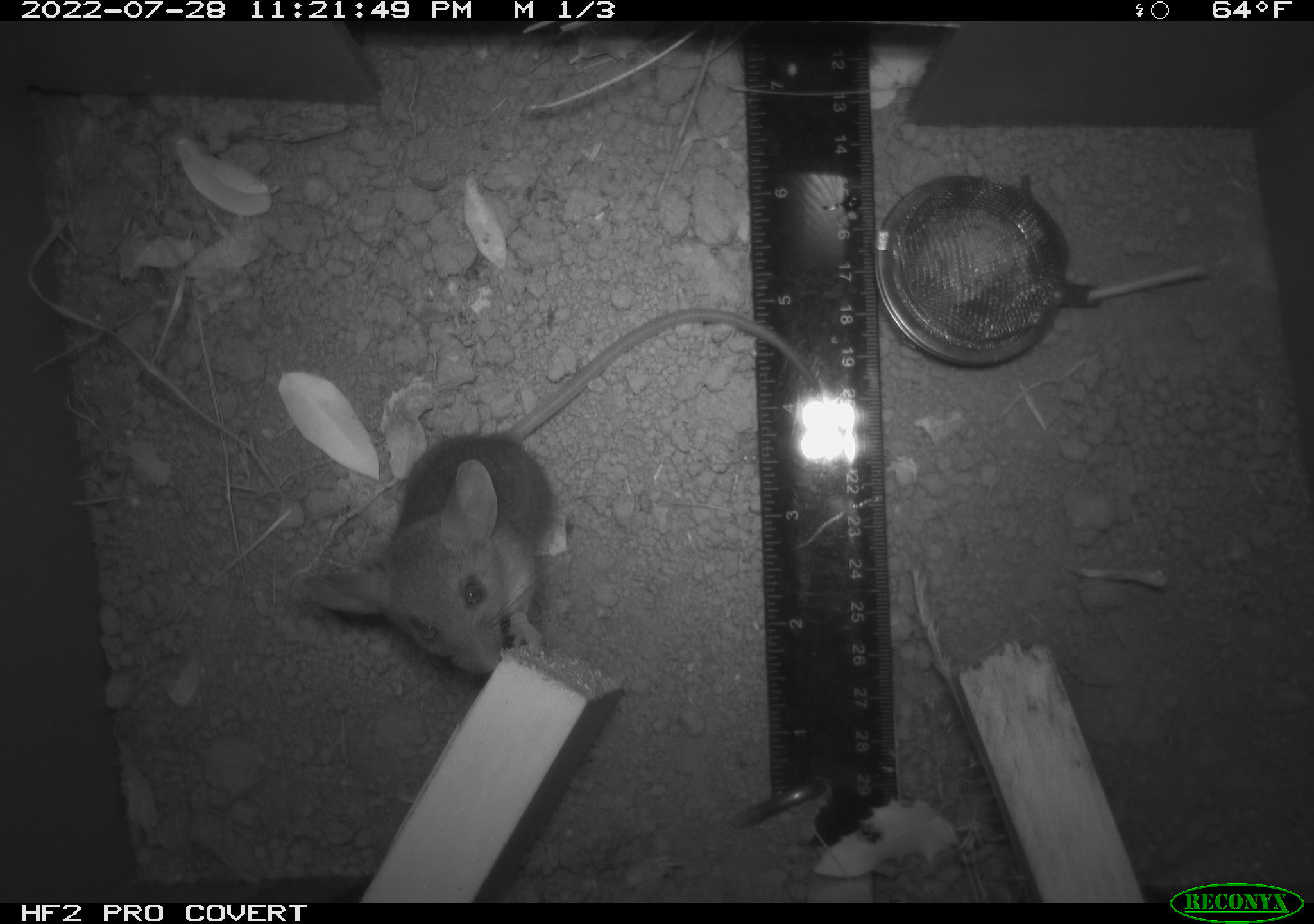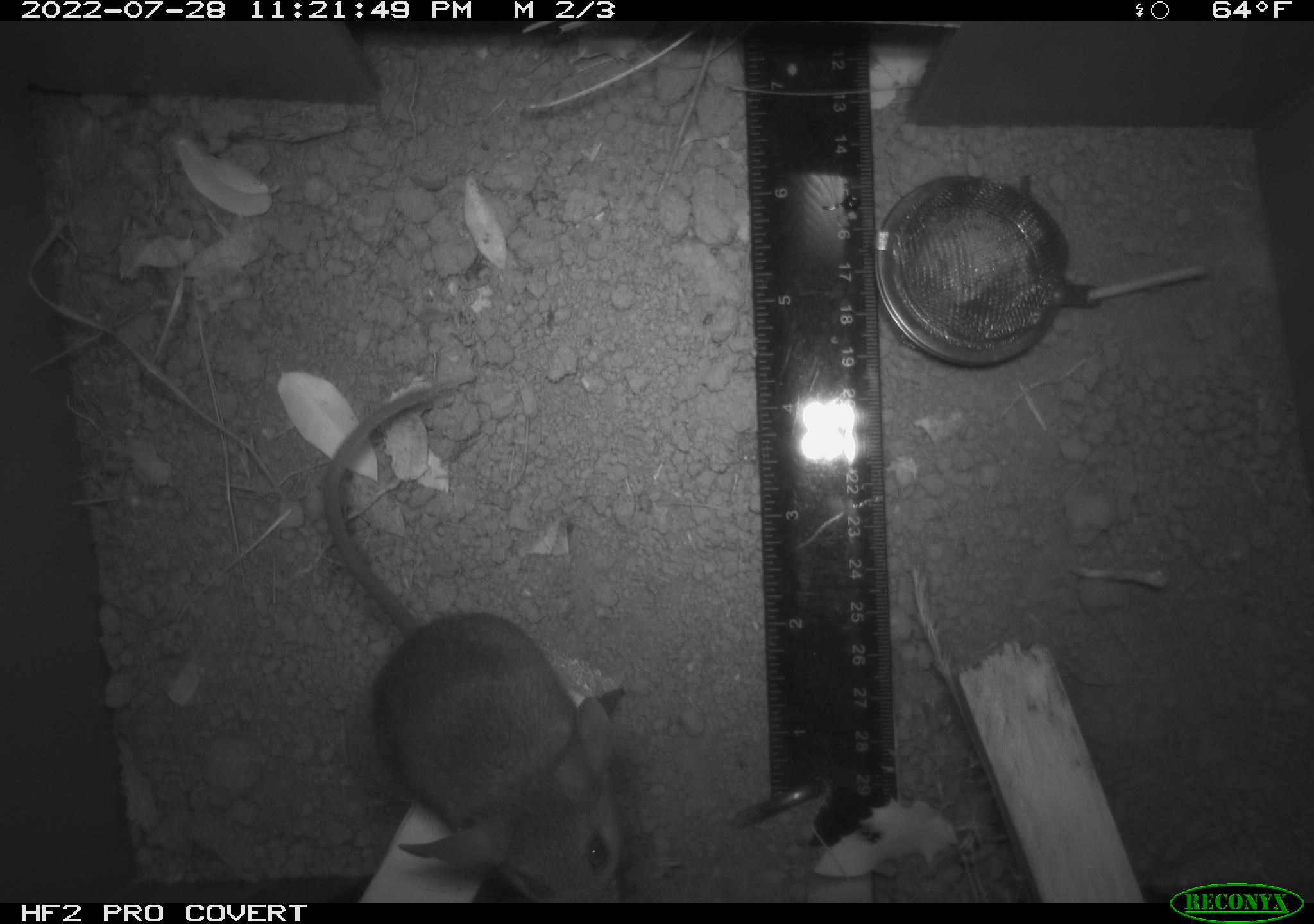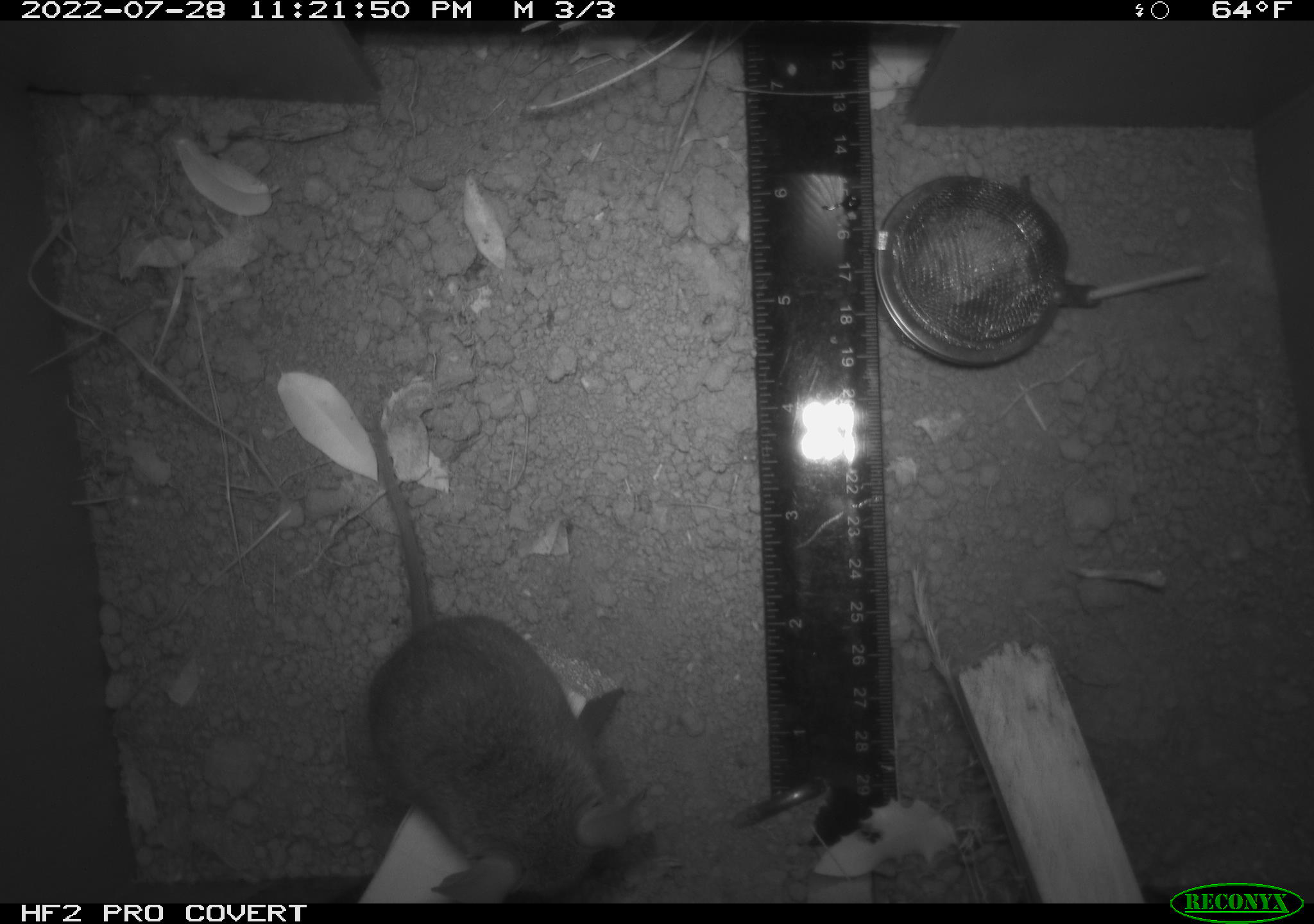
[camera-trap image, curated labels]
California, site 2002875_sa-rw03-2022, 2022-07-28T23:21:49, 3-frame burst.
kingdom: Animalia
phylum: Chordata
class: Mammalia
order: Rodentia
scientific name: Rodentia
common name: mouse species